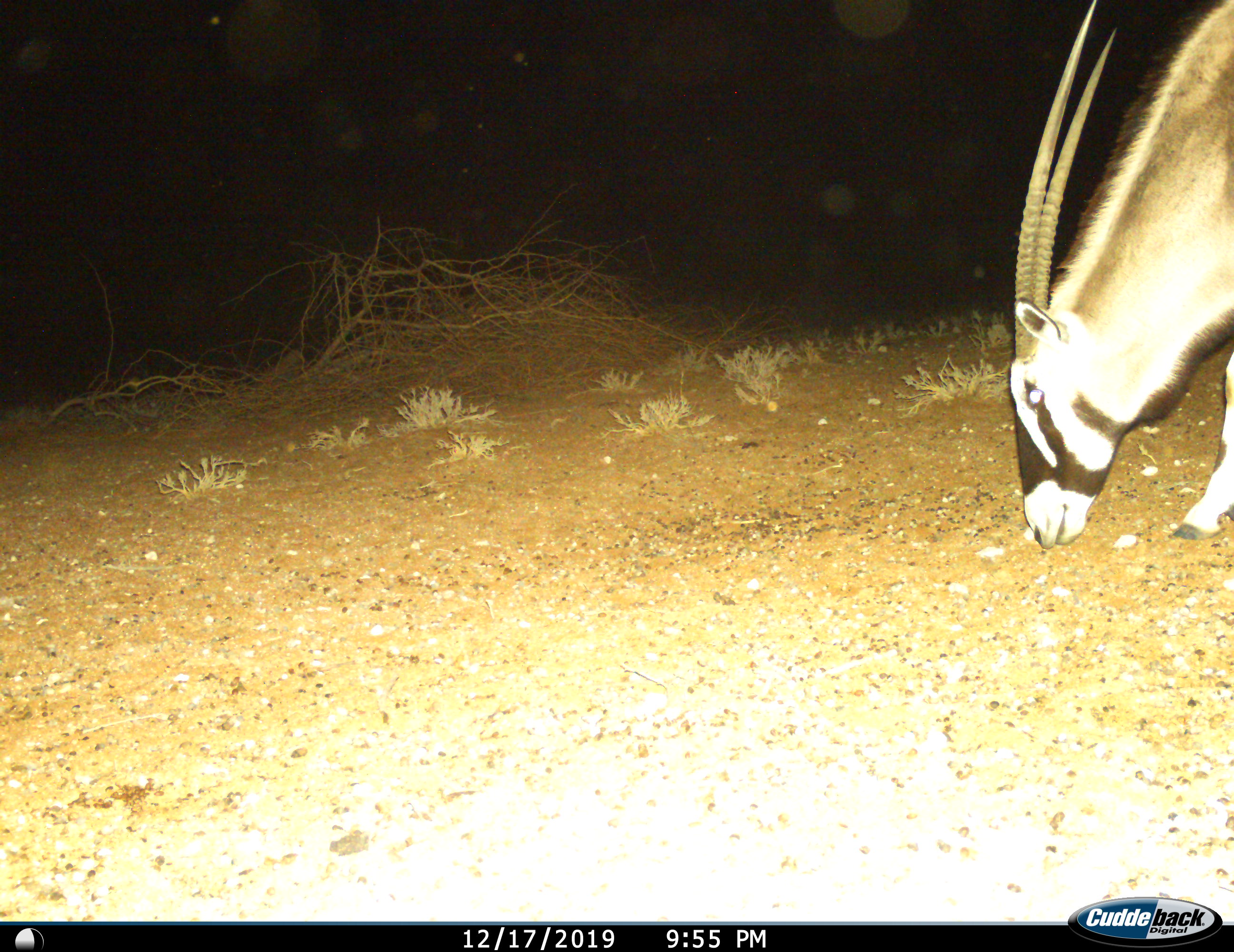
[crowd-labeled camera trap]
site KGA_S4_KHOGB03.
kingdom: Animalia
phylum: Chordata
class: Mammalia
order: Artiodactyla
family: Bovidae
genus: Oryx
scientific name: Oryx gazella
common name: gemsbok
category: oryx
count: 1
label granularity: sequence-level